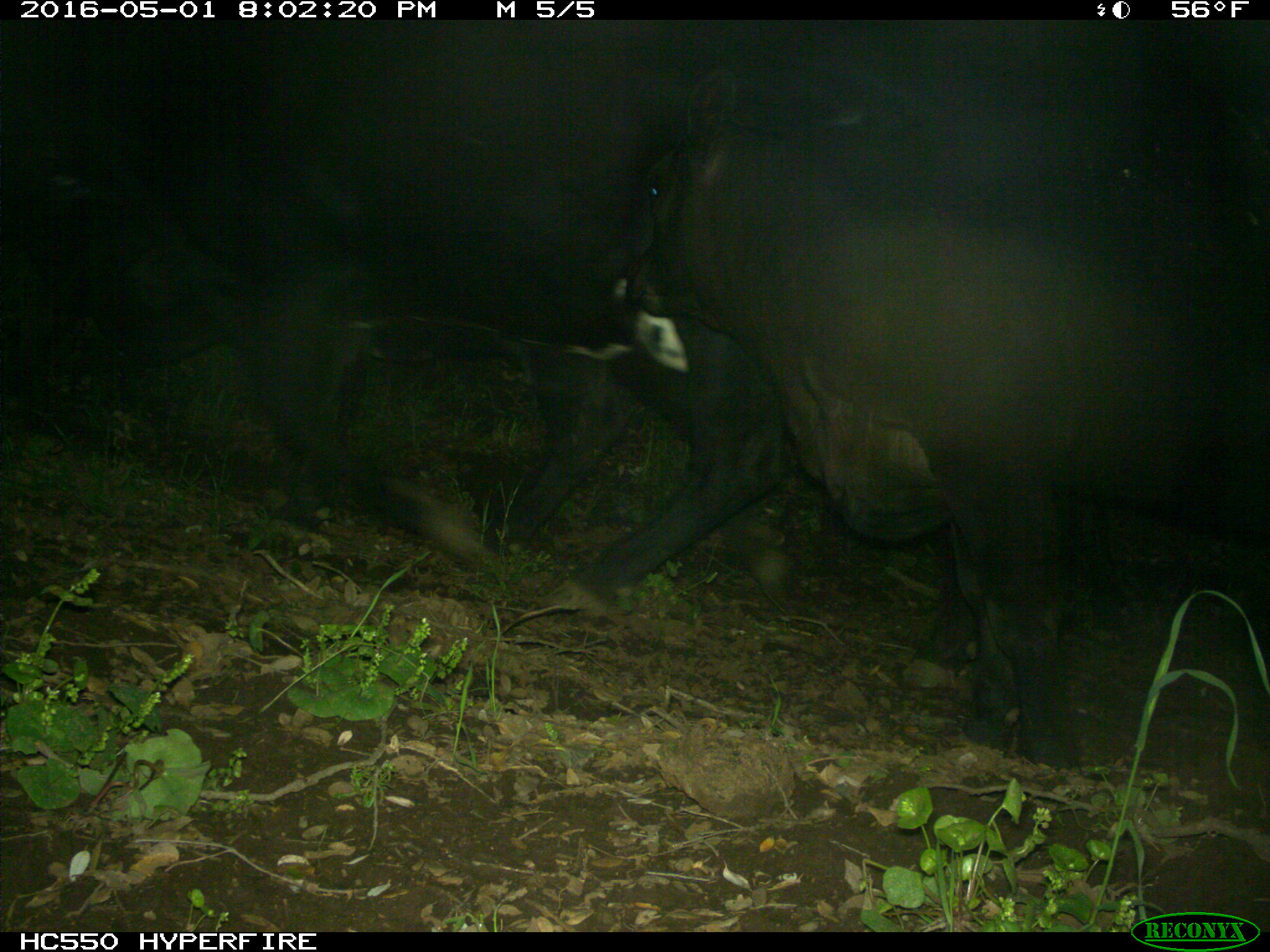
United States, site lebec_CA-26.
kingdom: Animalia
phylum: Chordata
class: Mammalia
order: Artiodactyla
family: Bovidae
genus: Bos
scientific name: Bos taurus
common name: domestic cow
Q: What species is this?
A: Bos taurus (domestic cow).